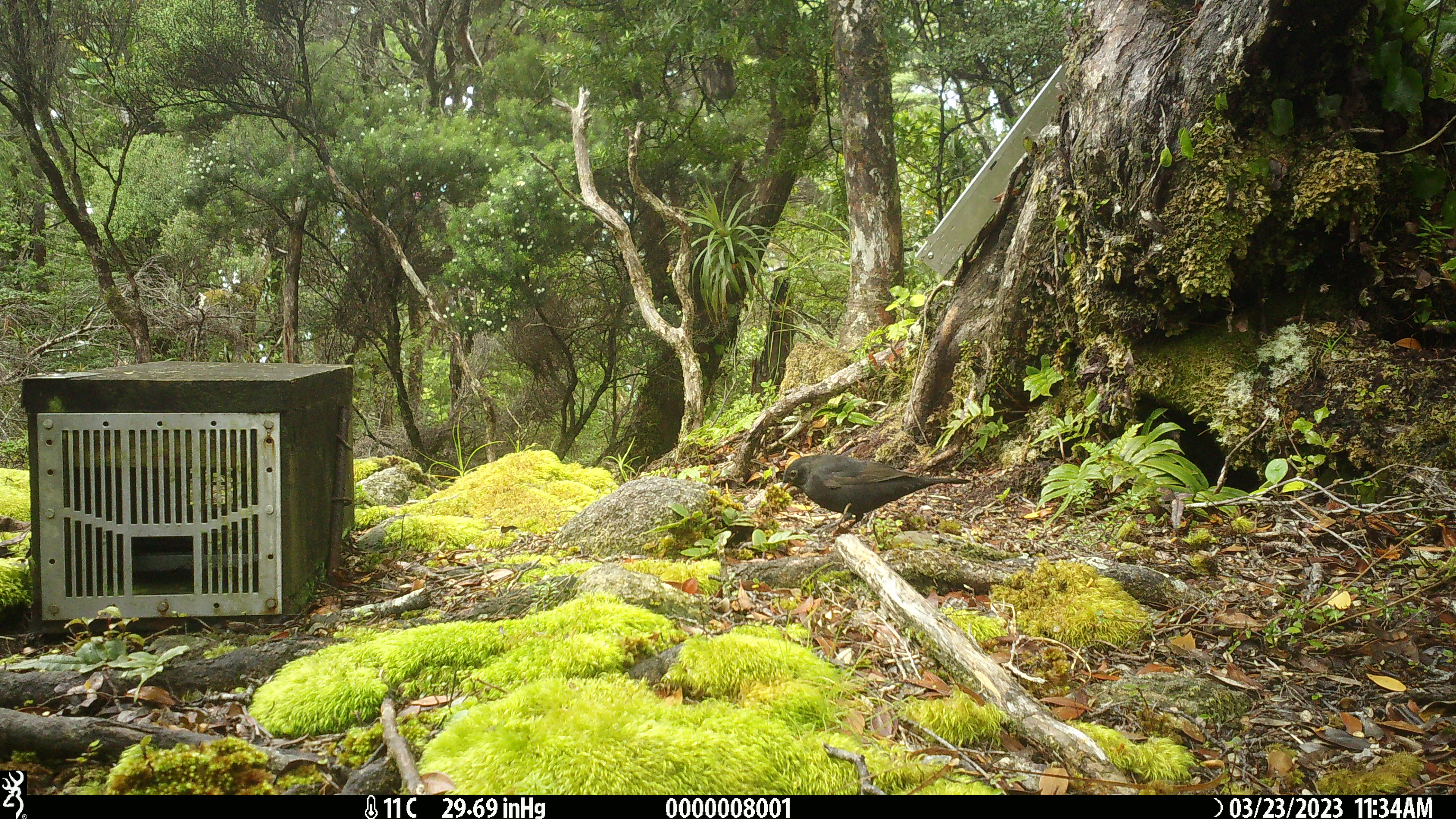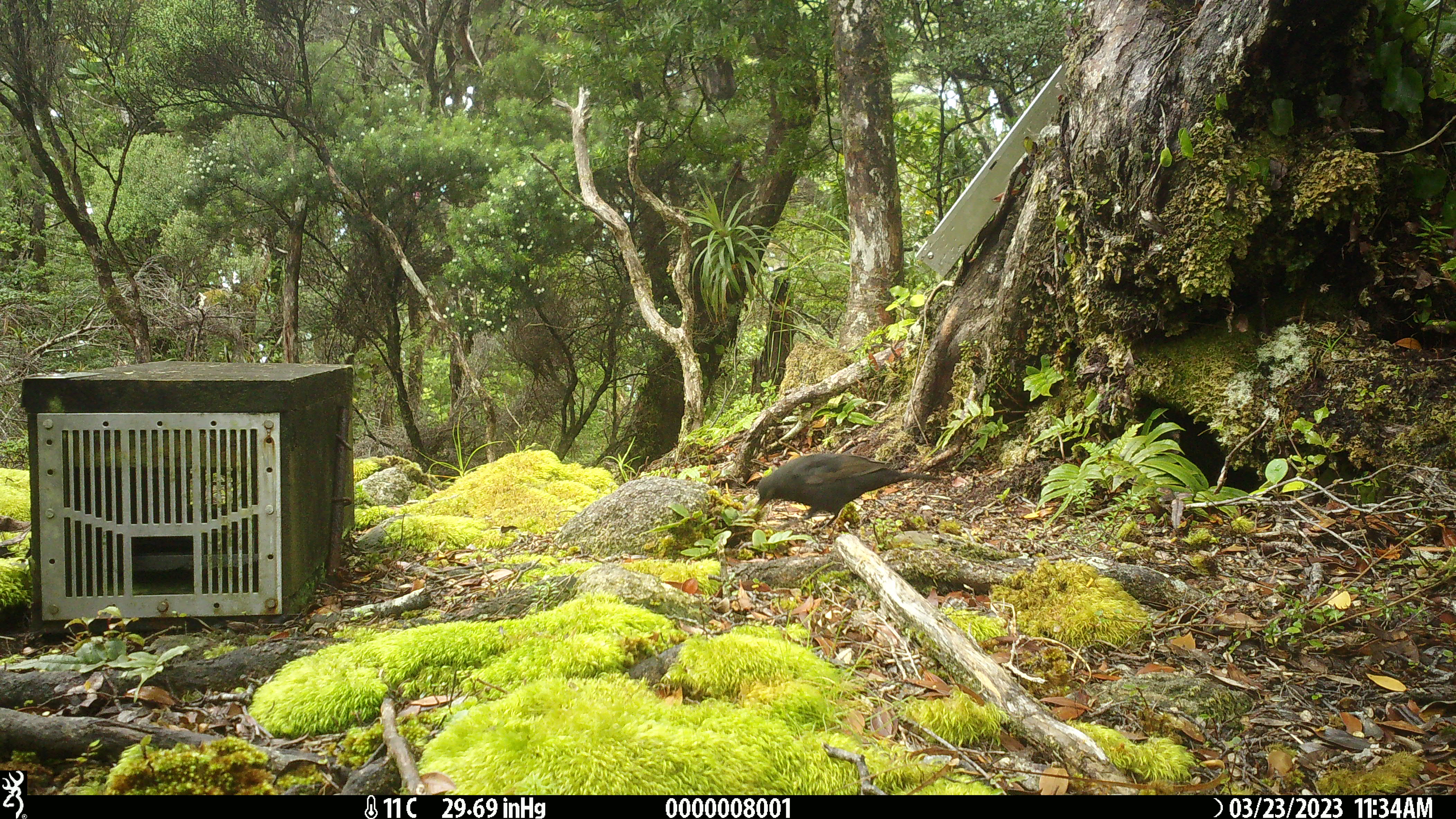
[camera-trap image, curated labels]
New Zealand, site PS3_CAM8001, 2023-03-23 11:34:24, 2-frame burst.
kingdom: Animalia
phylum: Chordata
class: Aves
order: Passeriformes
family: Turdidae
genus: Turdus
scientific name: Turdus merula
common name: eurasian blackbird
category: blackbird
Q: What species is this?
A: Blackbird (eurasian blackbird) (Turdus merula).